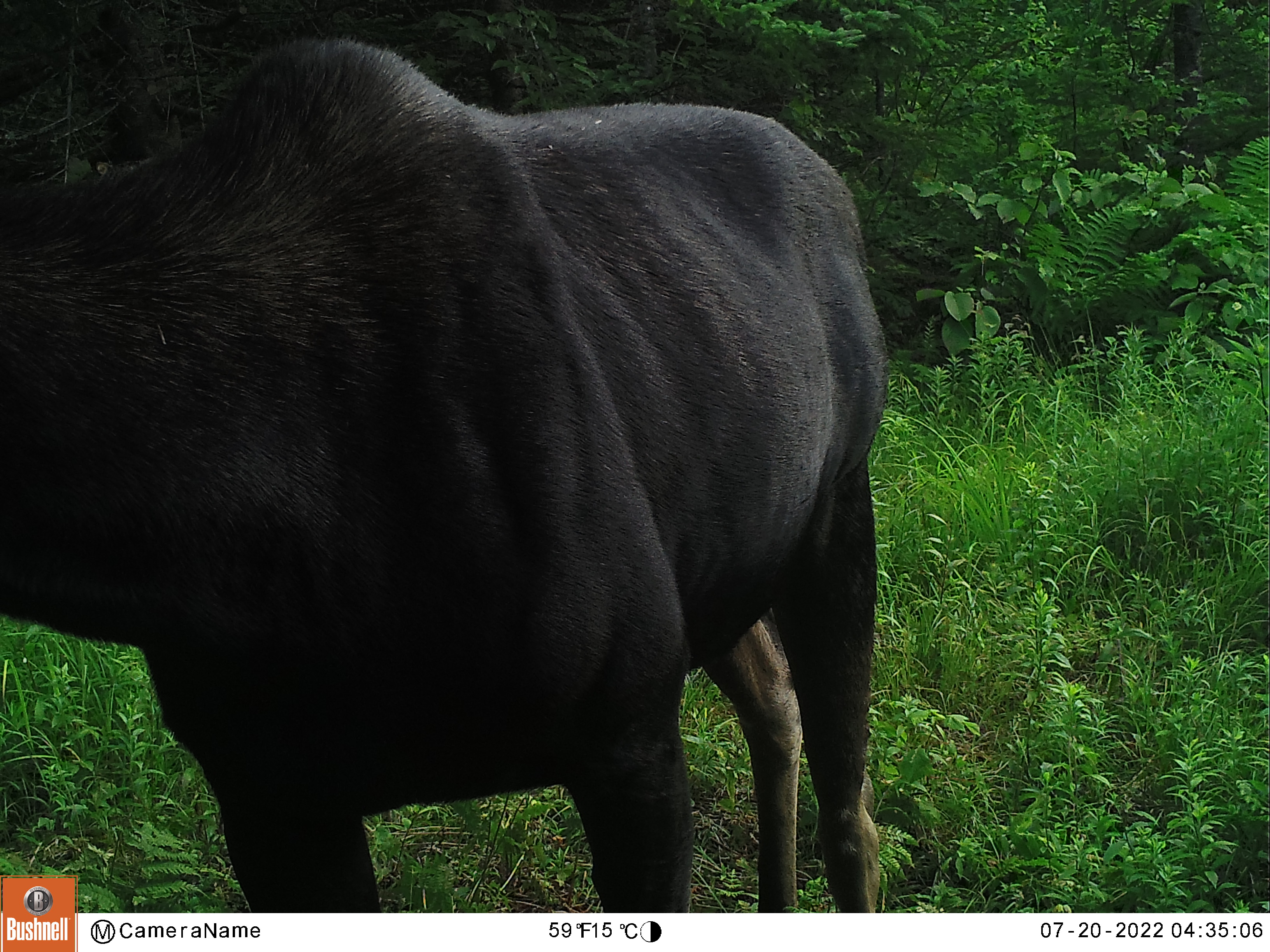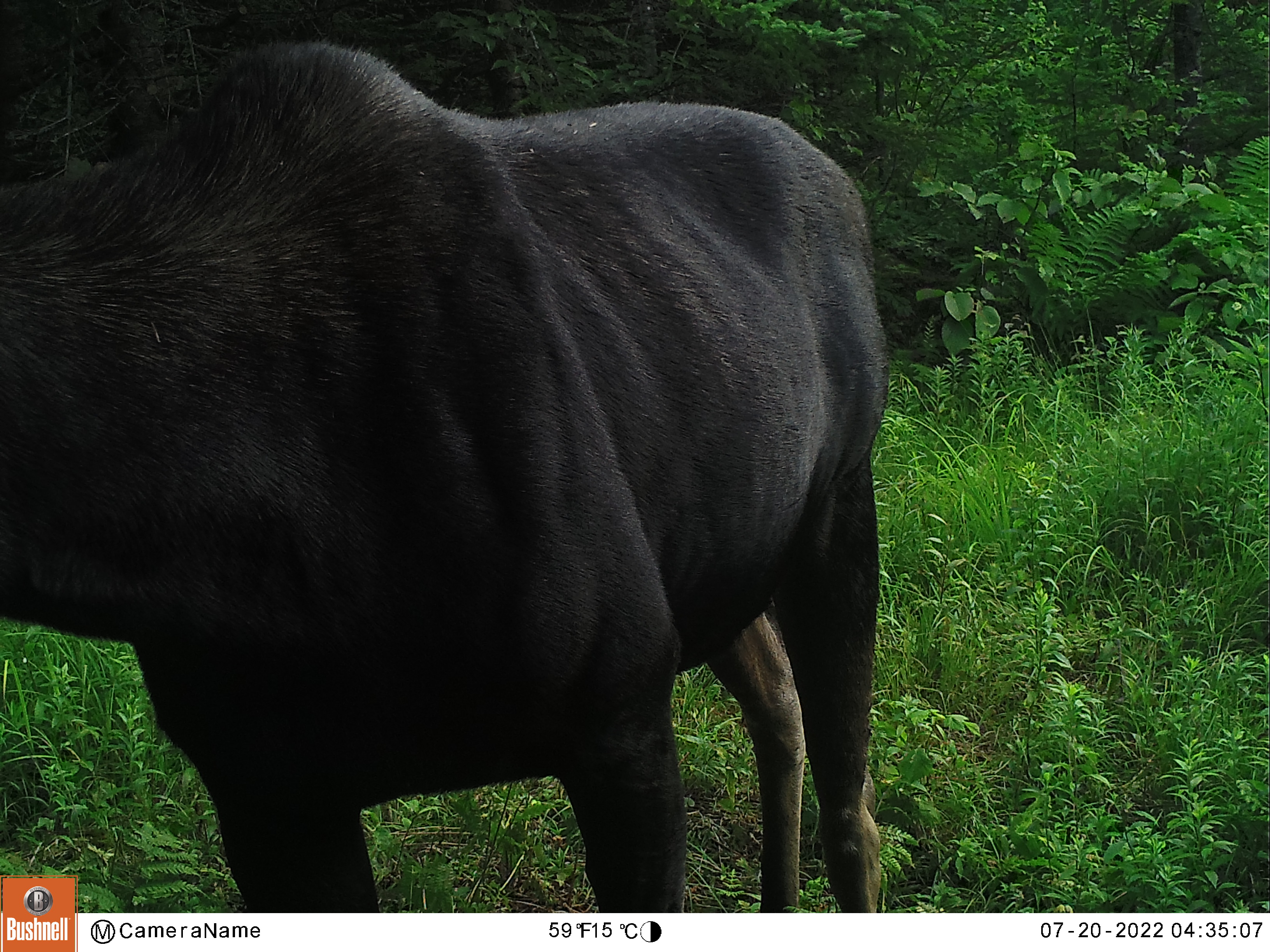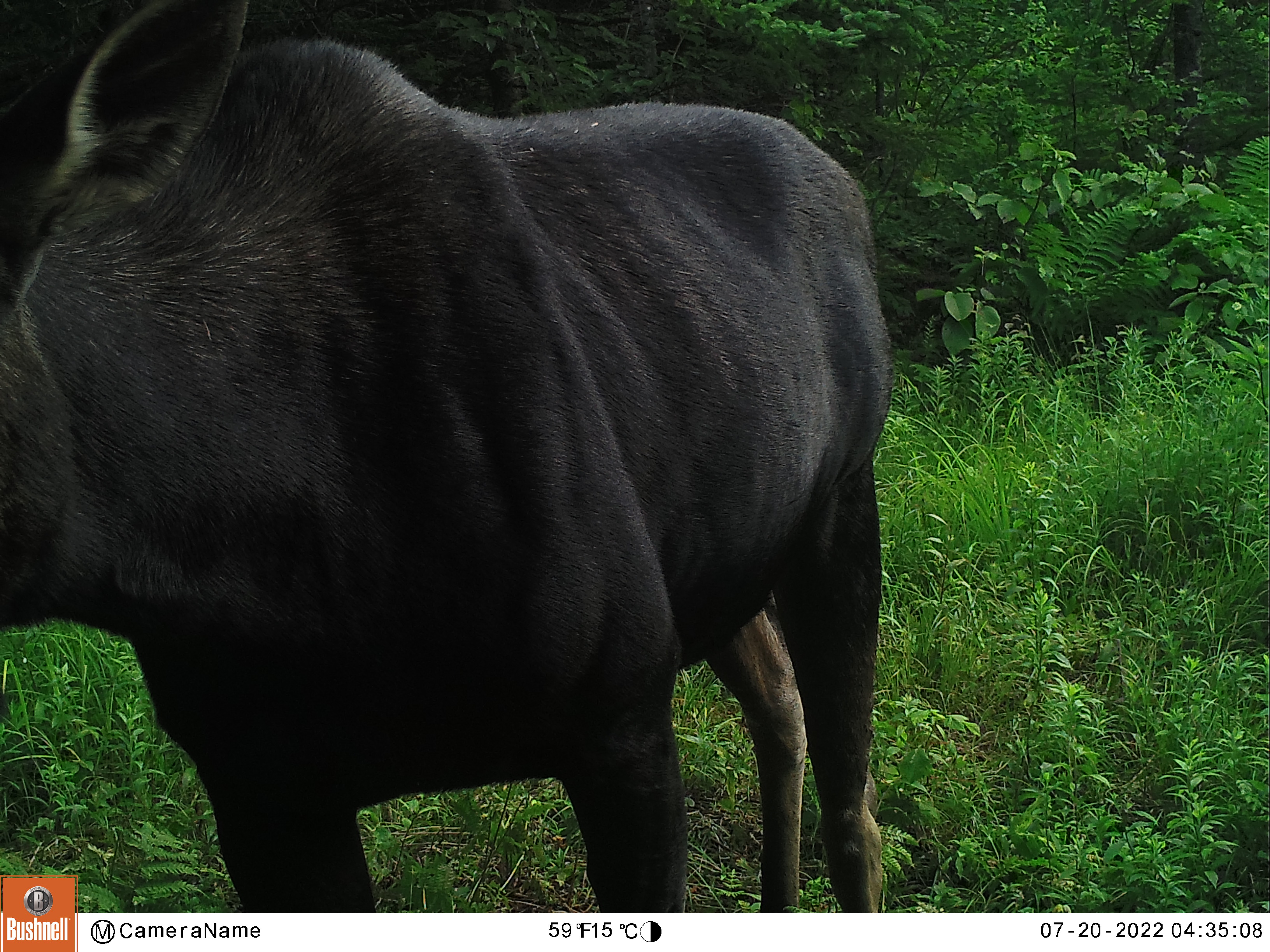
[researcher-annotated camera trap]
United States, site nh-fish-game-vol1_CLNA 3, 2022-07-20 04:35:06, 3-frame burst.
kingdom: Animalia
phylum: Chordata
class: Mammalia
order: Artiodactyla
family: Cervidae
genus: Alces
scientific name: Alces alces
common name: moose